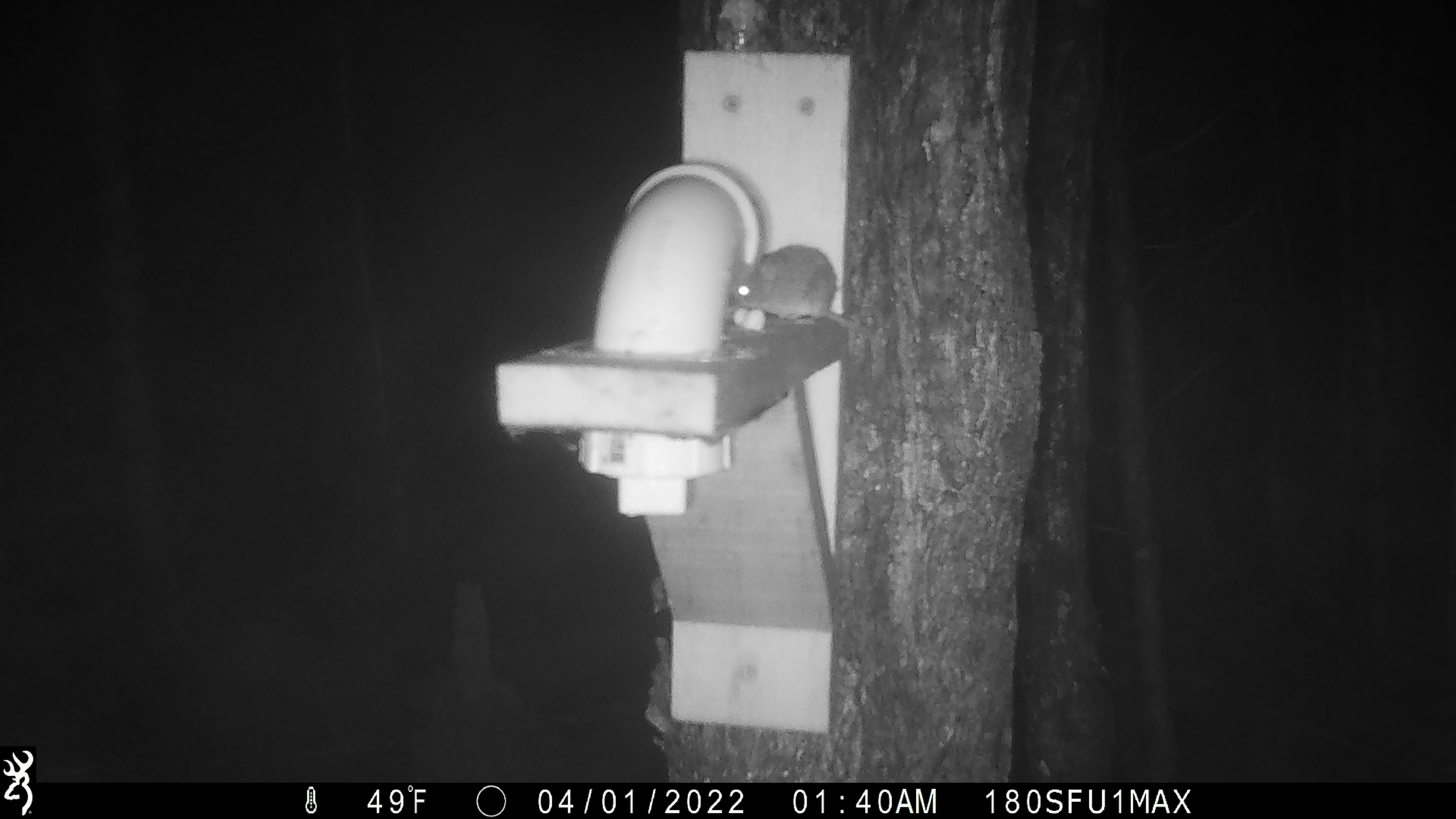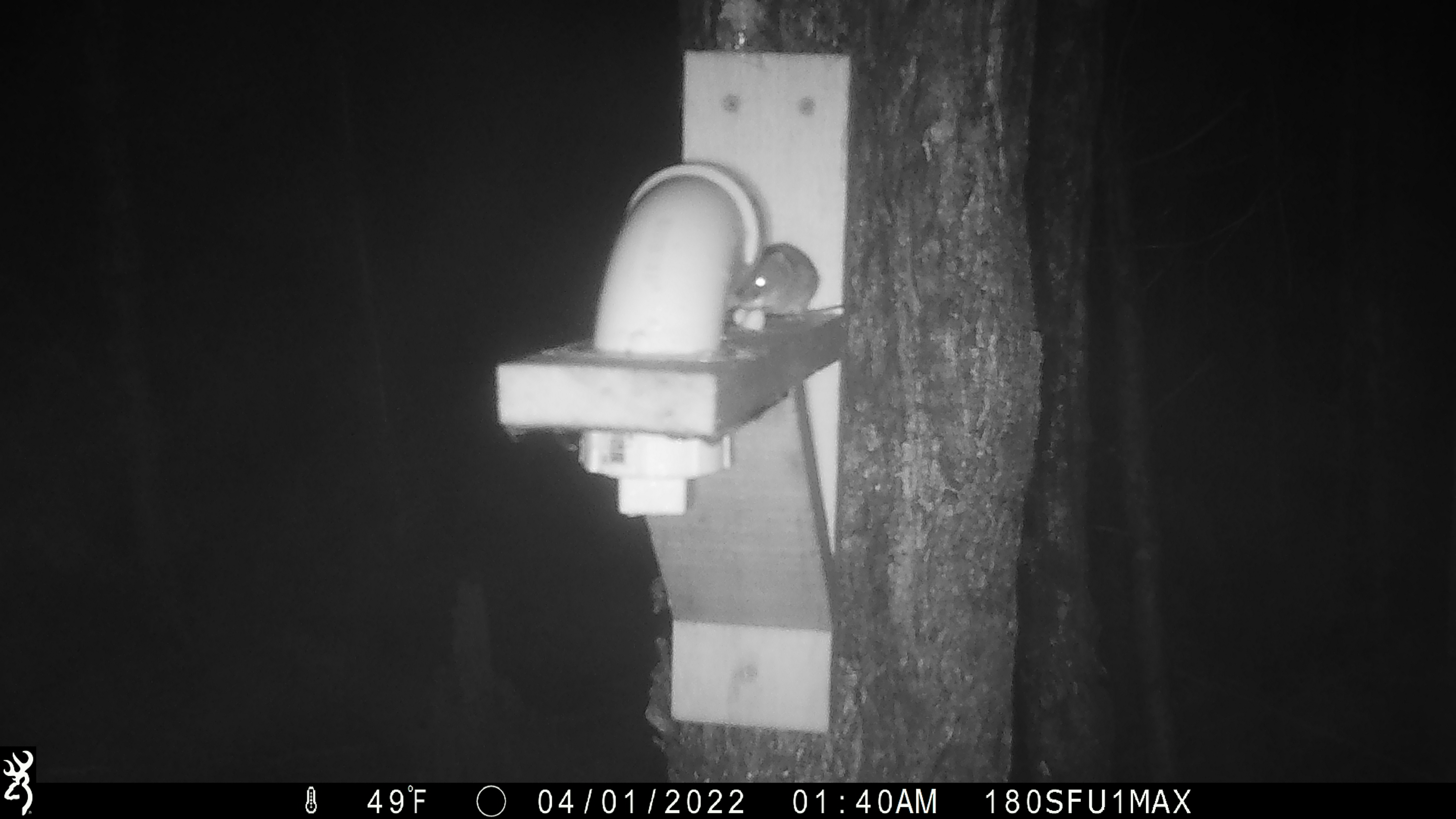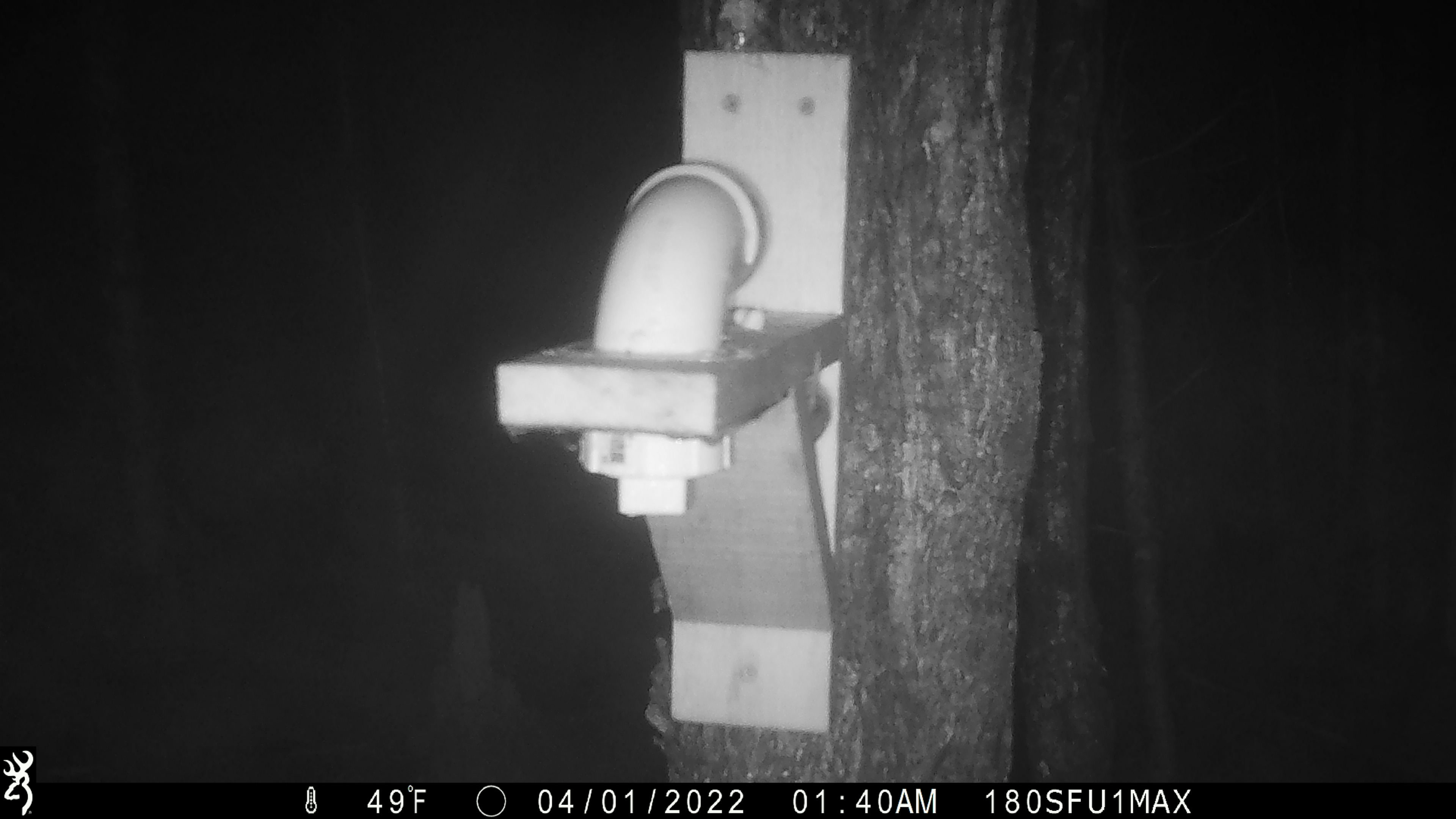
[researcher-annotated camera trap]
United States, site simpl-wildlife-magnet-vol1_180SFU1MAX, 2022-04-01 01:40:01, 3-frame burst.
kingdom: Animalia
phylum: Chordata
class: Mammalia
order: Rodentia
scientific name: Rodentia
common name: mouse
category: mouse sp.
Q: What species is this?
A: Mouse sp. (mouse) (Rodentia).